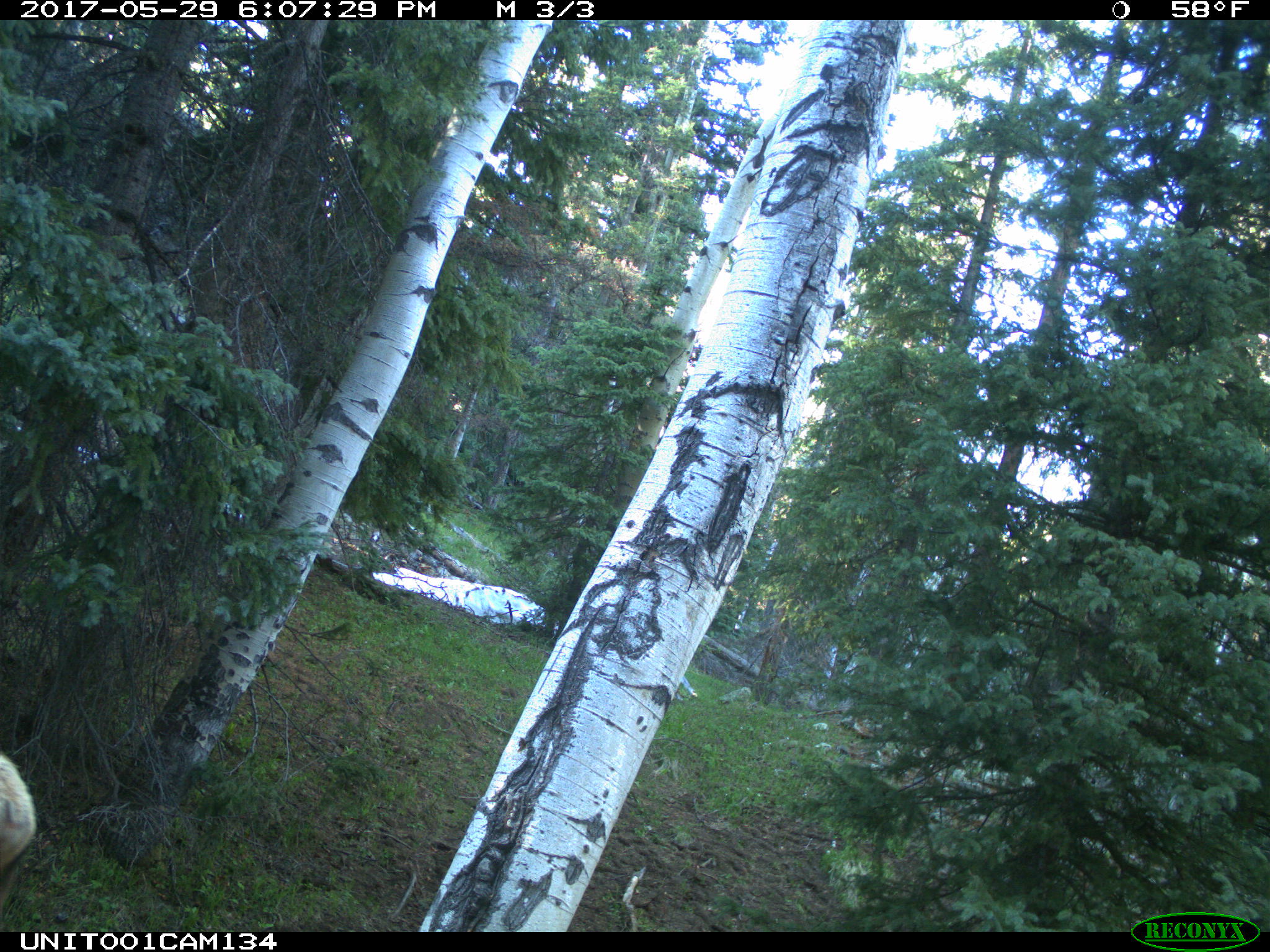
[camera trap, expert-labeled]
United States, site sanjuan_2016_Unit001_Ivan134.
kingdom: Animalia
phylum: Chordata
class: Mammalia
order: Artiodactyla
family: Cervidae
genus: Cervus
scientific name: Cervus elaphus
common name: red deer